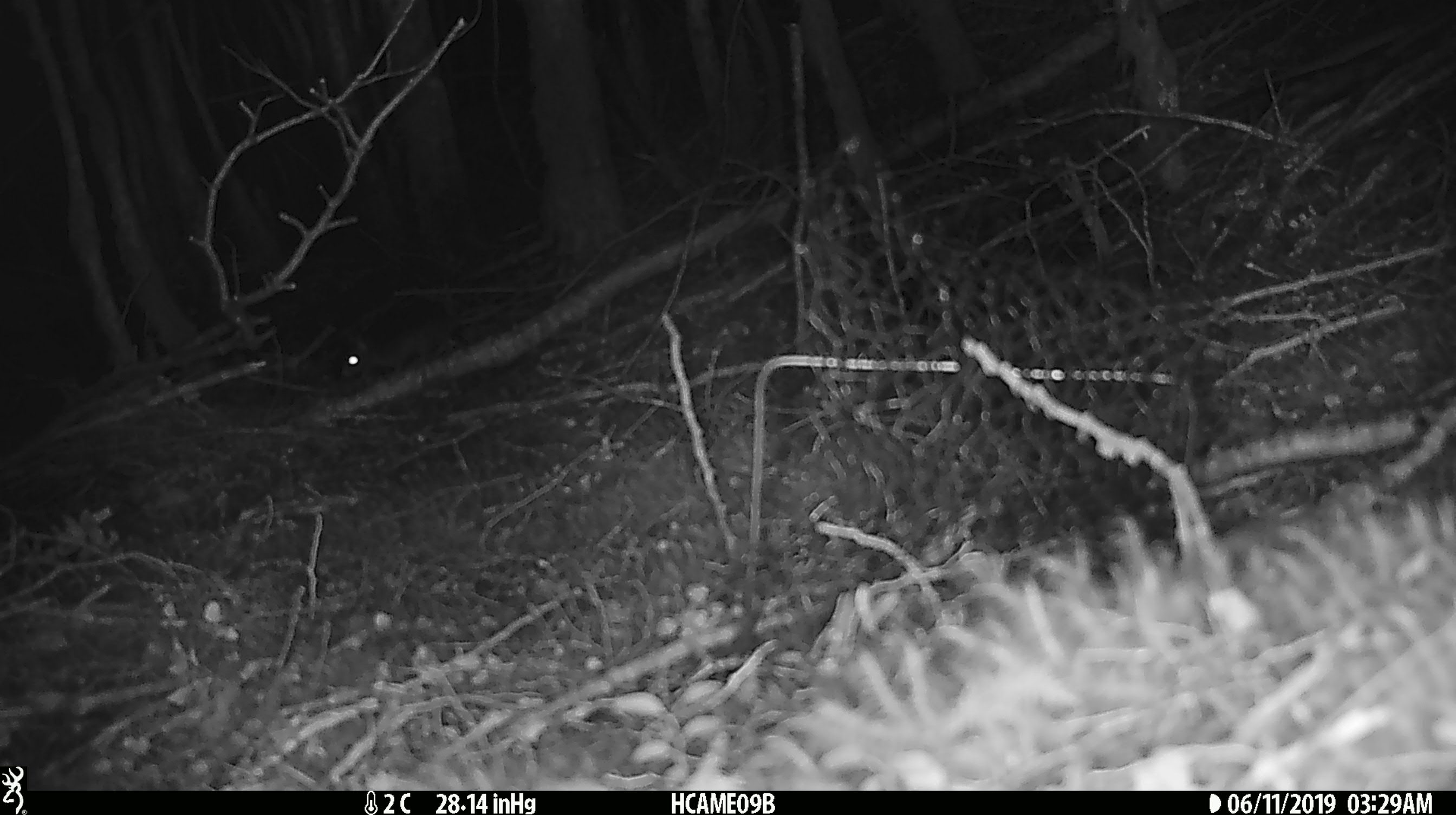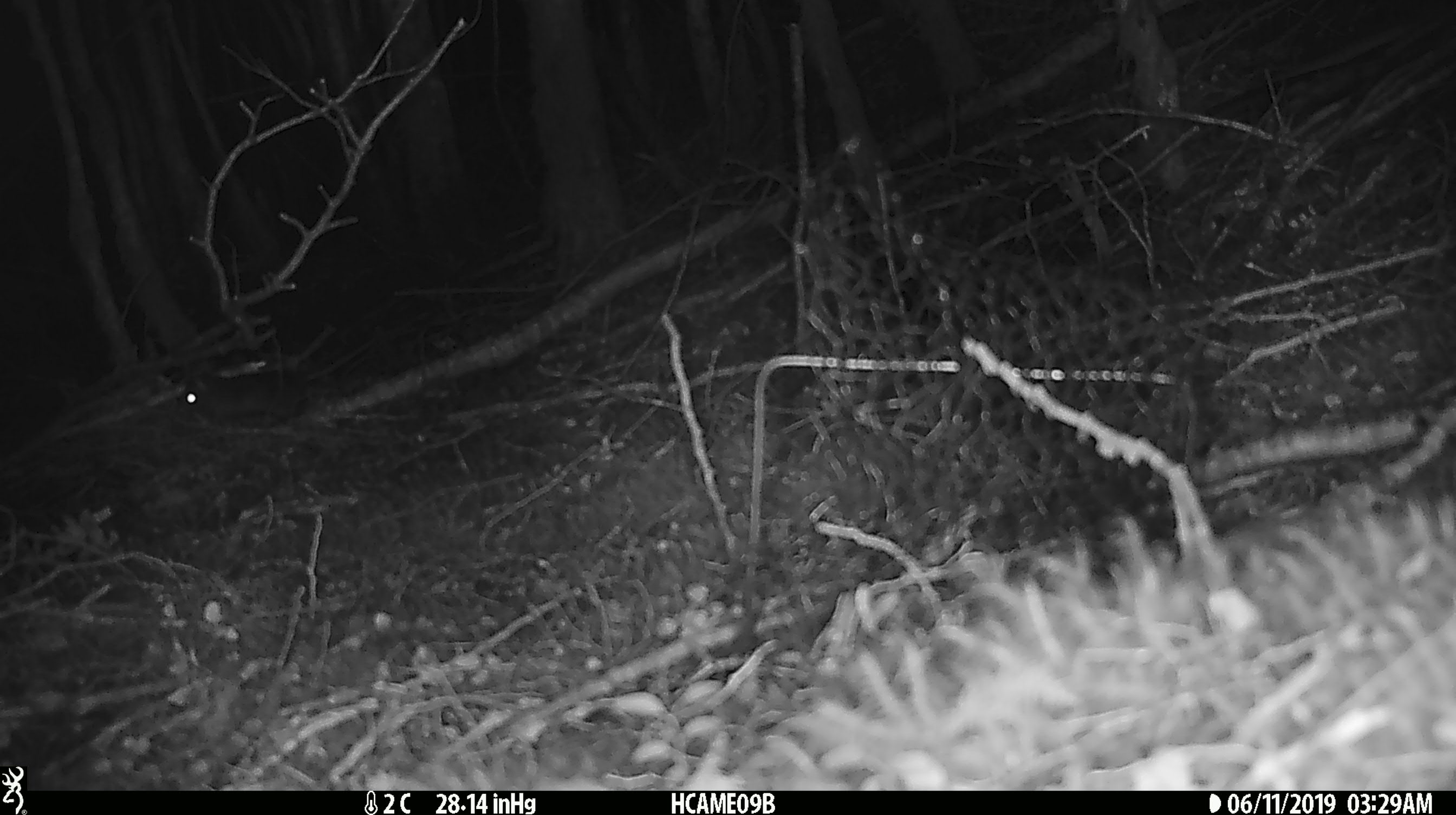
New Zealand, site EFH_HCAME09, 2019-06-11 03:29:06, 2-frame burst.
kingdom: Animalia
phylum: Chordata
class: Mammalia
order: Rodentia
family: Muridae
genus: Mus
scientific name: Mus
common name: mouse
Mouse (Mus).